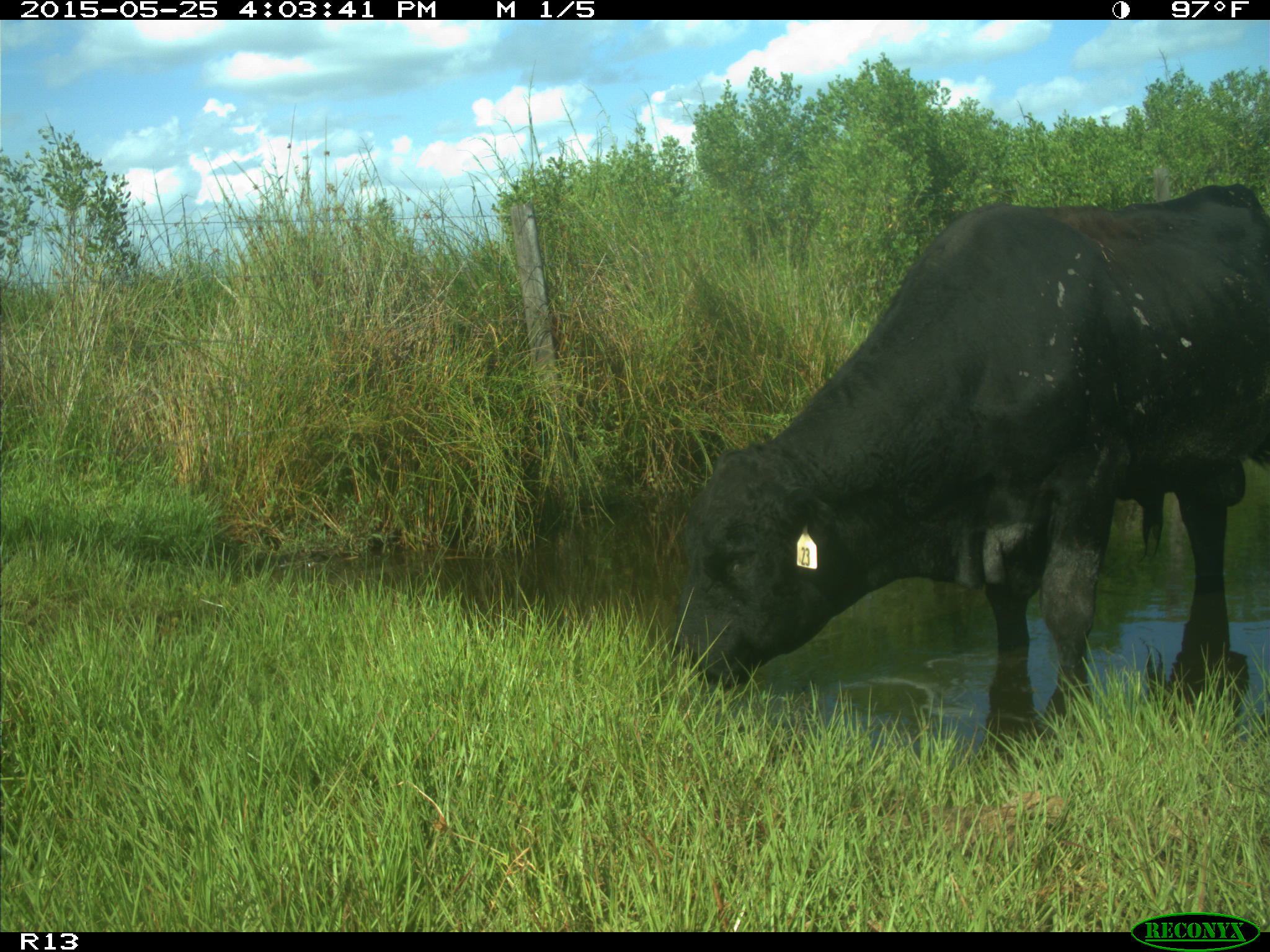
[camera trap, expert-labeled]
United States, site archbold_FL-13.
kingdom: Animalia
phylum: Chordata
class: Mammalia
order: Artiodactyla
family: Bovidae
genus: Bos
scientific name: Bos taurus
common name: domestic cow